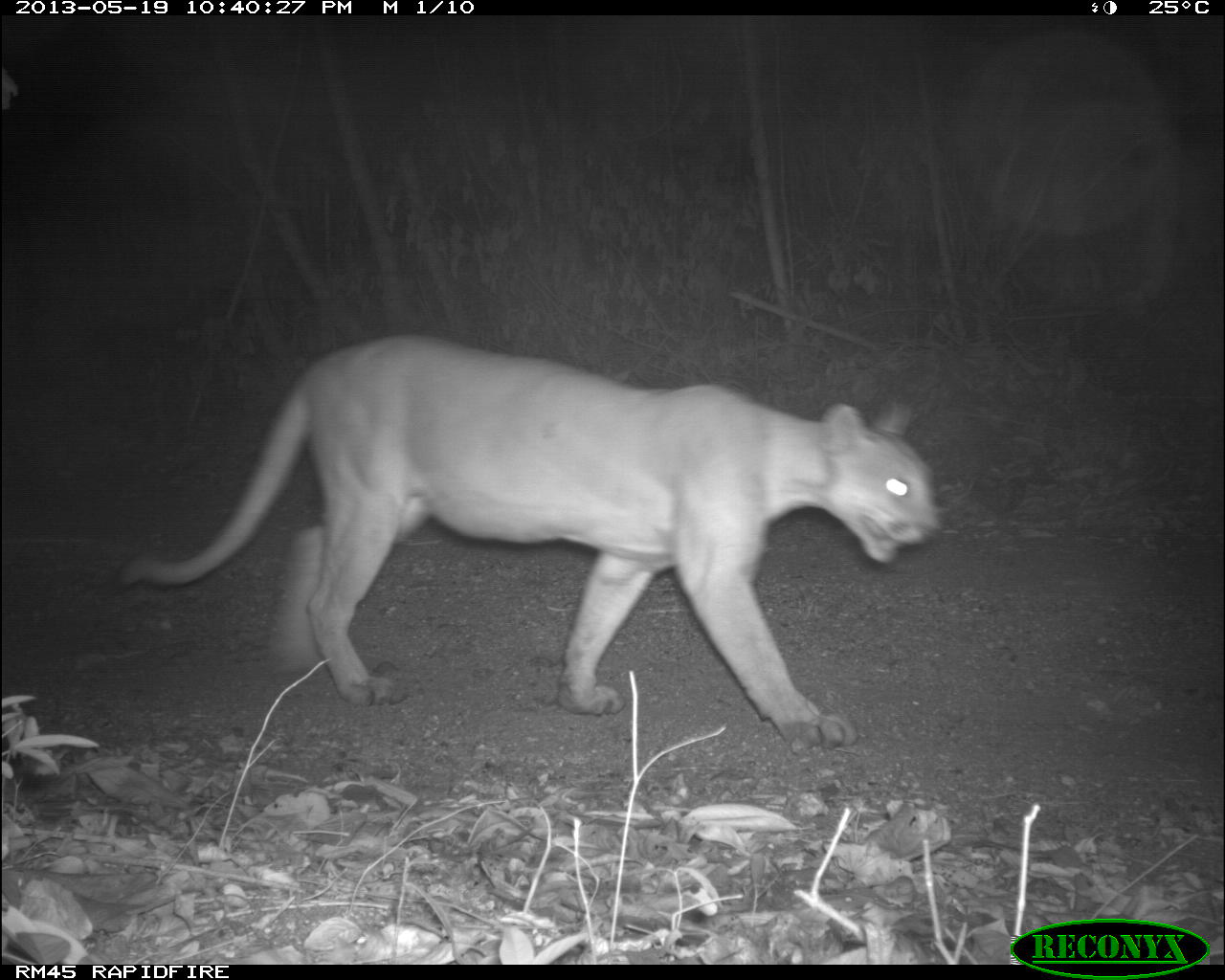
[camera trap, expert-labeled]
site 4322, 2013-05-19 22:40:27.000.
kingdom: Animalia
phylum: Chordata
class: Mammalia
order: Carnivora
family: Felidae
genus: Puma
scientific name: Puma concolor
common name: mountain lion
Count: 1.